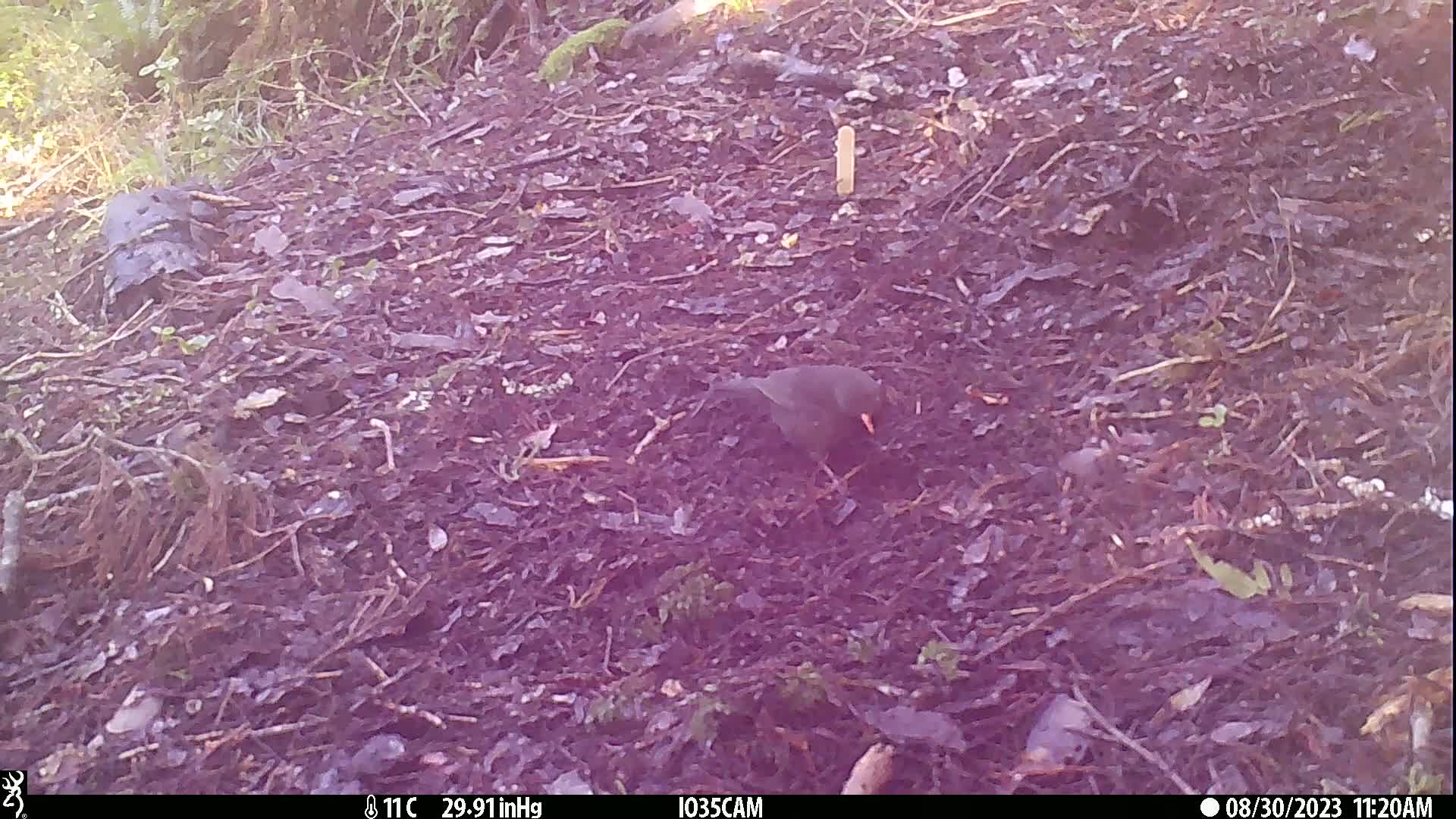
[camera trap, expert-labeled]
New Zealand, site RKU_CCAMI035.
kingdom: Animalia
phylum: Chordata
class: Aves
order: Passeriformes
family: Turdidae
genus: Turdus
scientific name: Turdus merula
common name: eurasian blackbird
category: blackbird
Blackbird (eurasian blackbird) (Turdus merula).